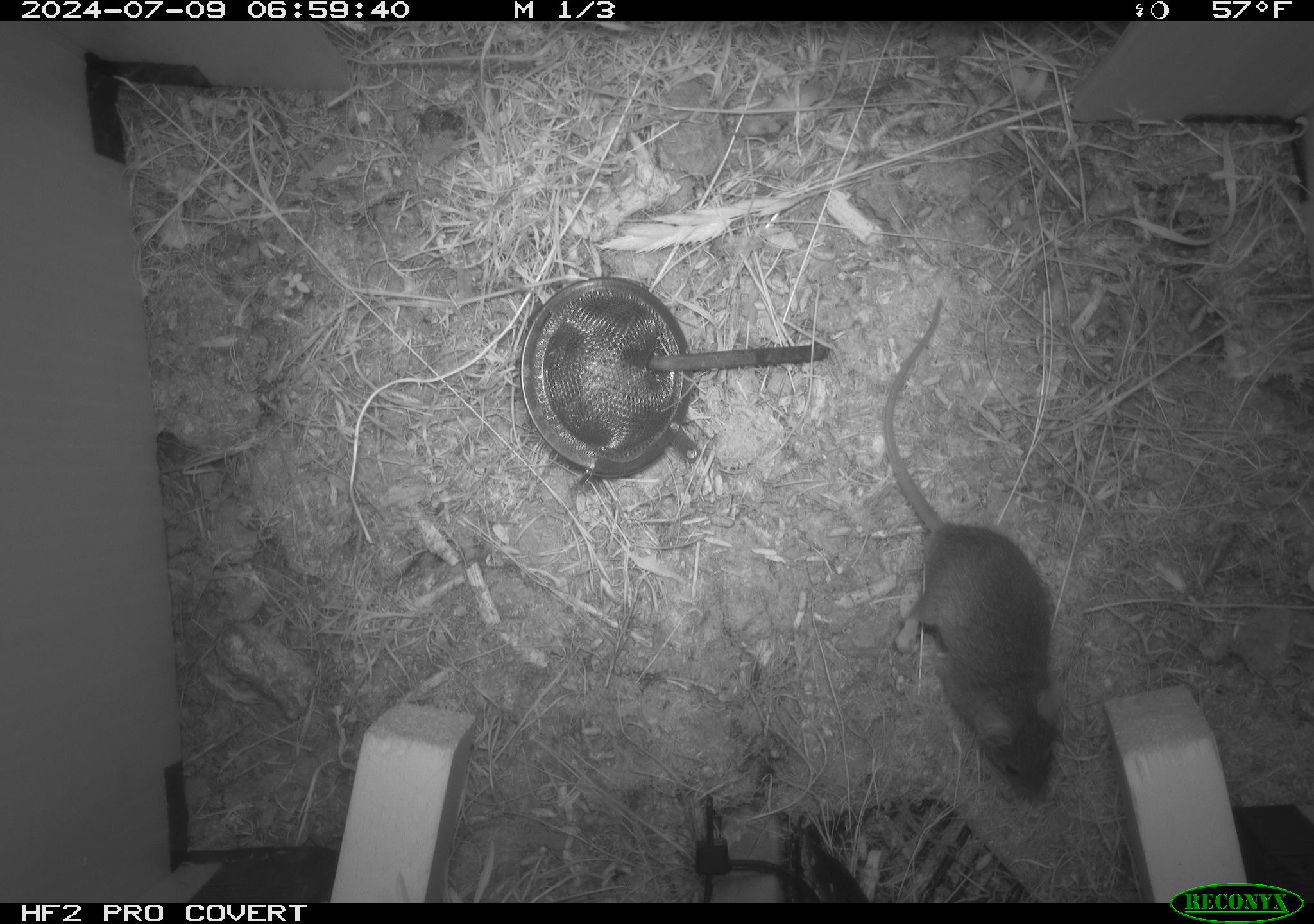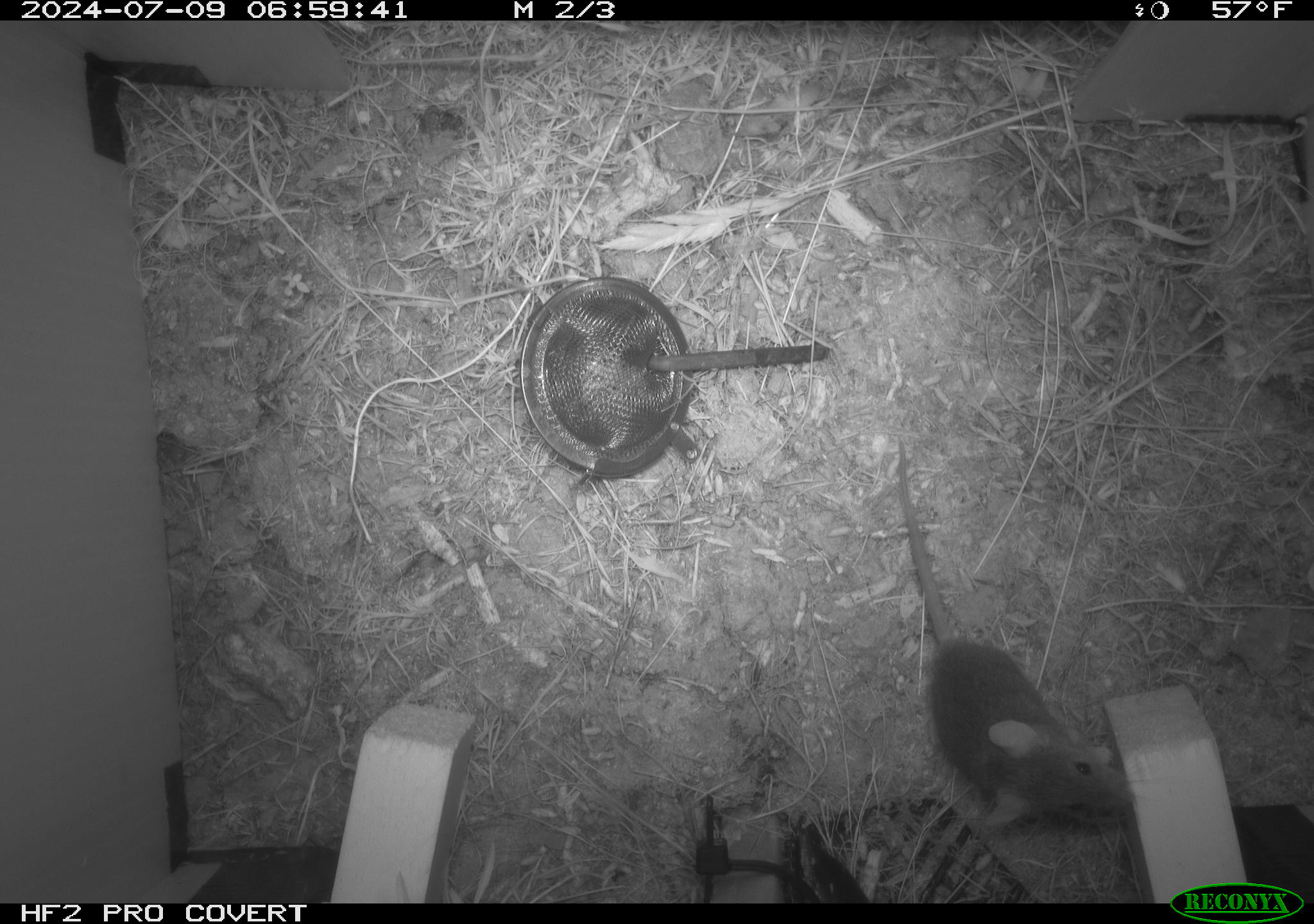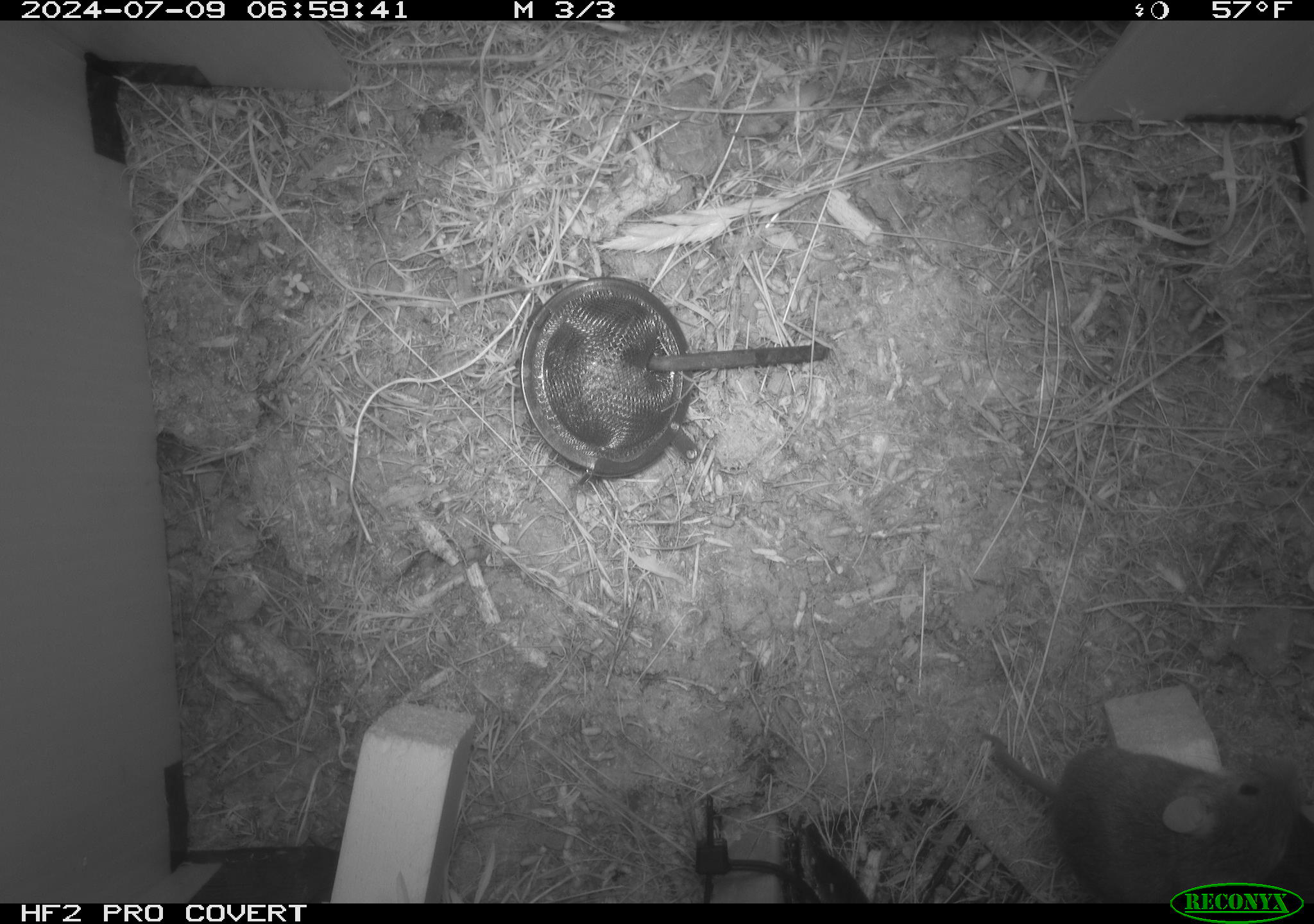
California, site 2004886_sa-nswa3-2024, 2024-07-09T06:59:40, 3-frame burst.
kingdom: Animalia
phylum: Chordata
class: Mammalia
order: Rodentia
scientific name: Rodentia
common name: rodent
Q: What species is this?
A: Rodent (Rodentia).